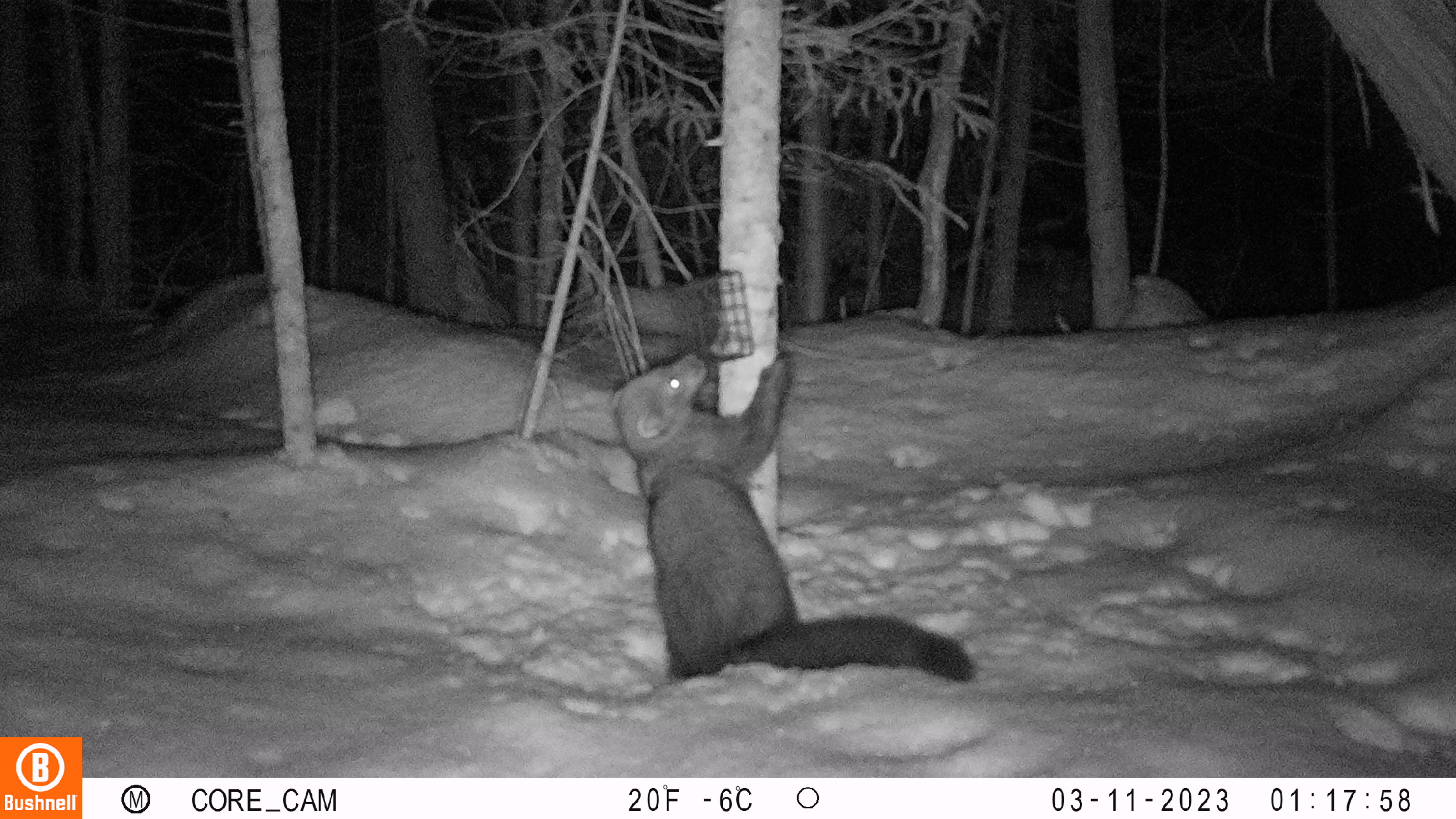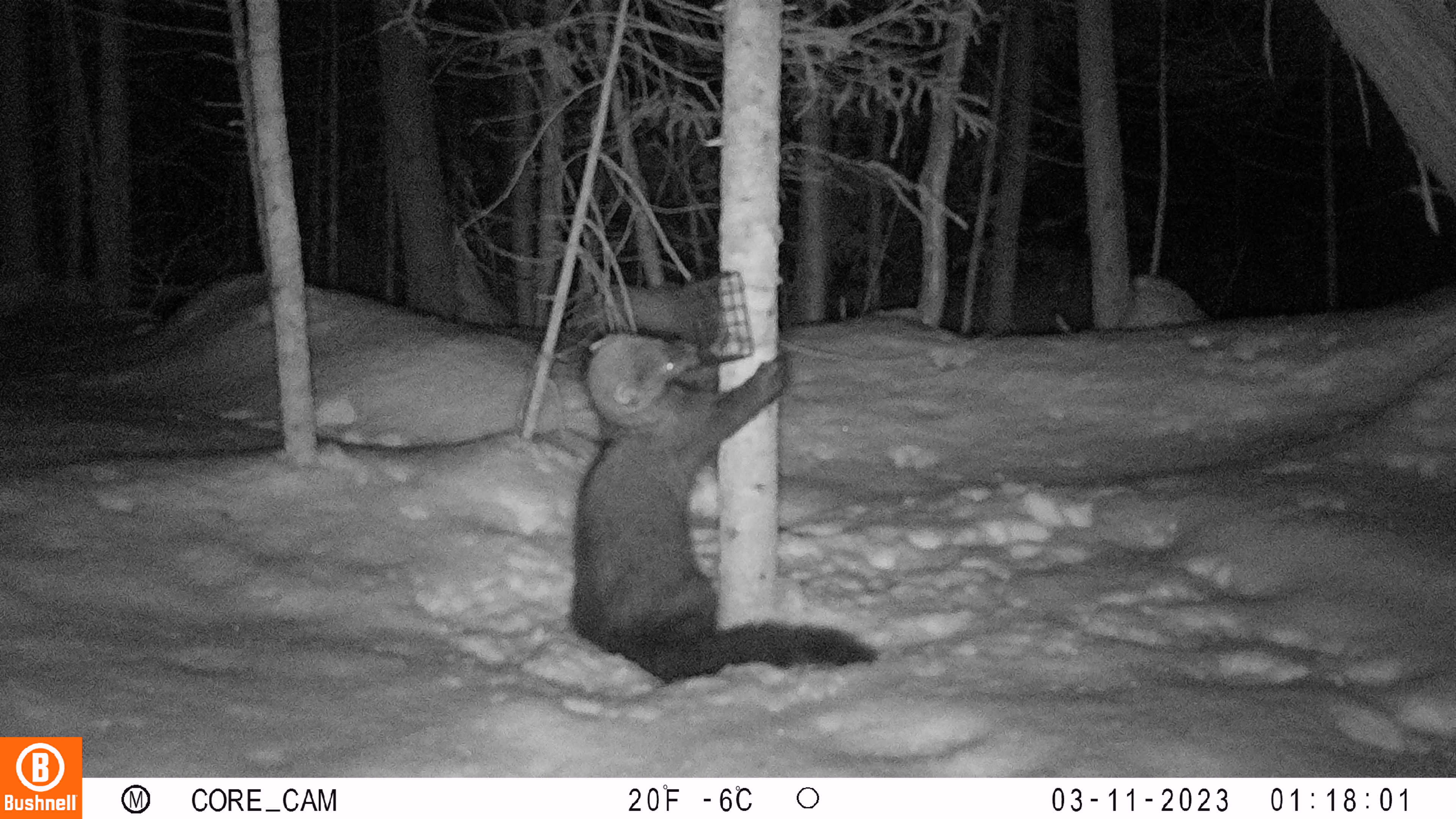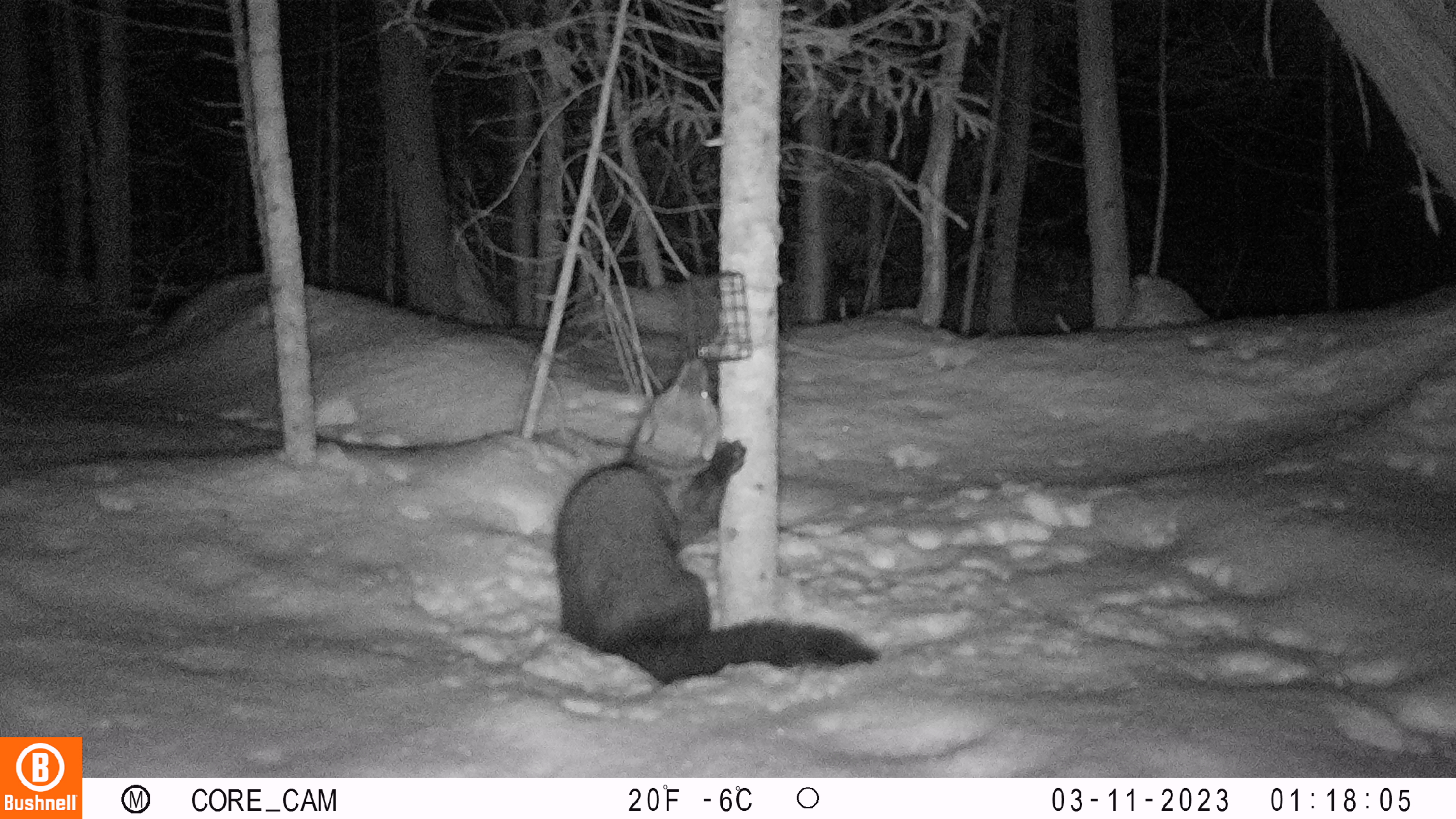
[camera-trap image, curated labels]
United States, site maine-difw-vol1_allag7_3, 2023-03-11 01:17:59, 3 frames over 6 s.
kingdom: Animalia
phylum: Chordata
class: Mammalia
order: Carnivora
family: Mustelidae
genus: Pekania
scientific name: Pekania pennanti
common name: fisher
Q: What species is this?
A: Fisher (Pekania pennanti).